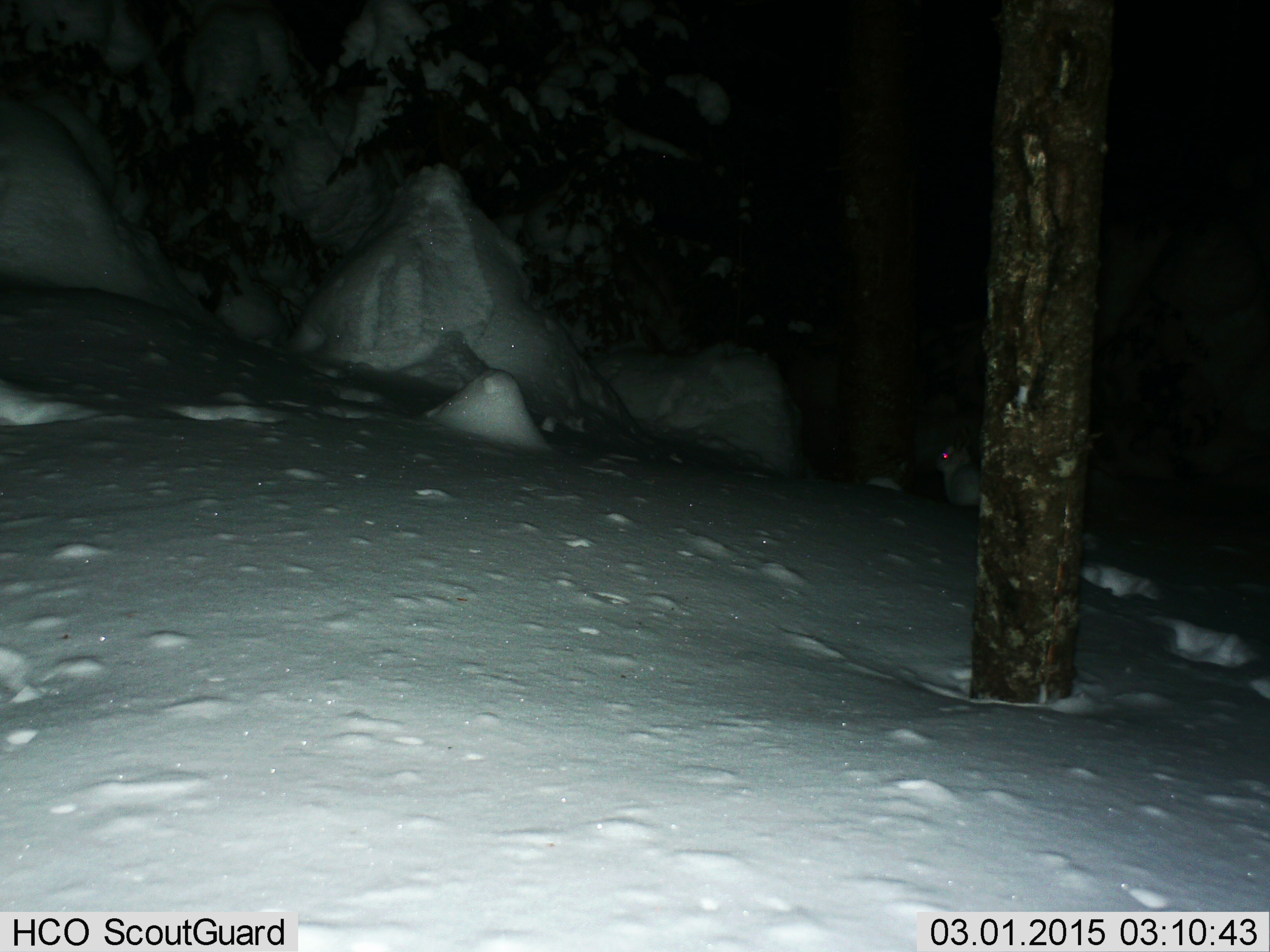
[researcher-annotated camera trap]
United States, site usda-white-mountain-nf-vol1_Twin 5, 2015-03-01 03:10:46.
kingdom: Animalia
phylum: Chordata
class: Mammalia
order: Lagomorpha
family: Leporidae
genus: Lepus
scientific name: Lepus americanus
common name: snowshoe hare